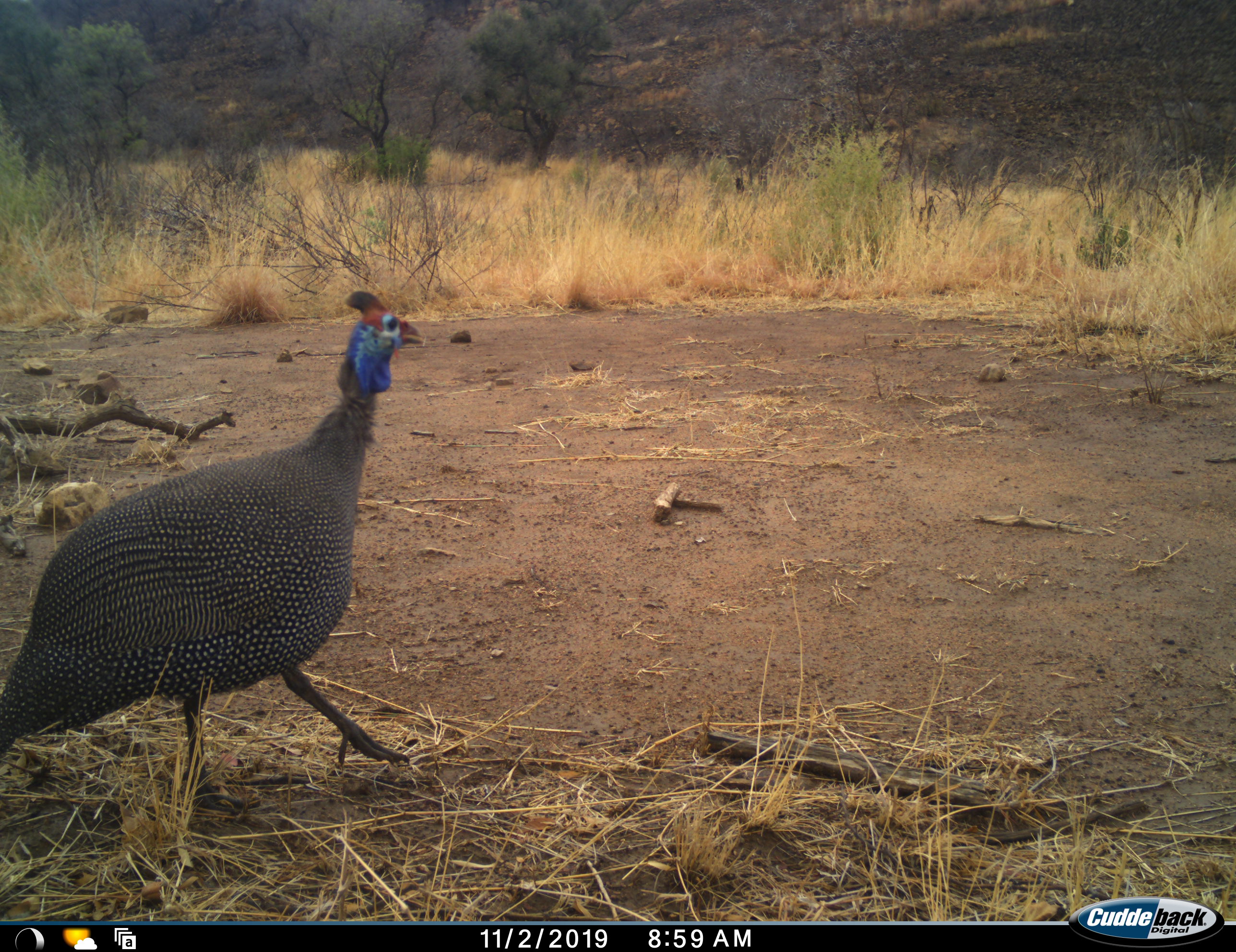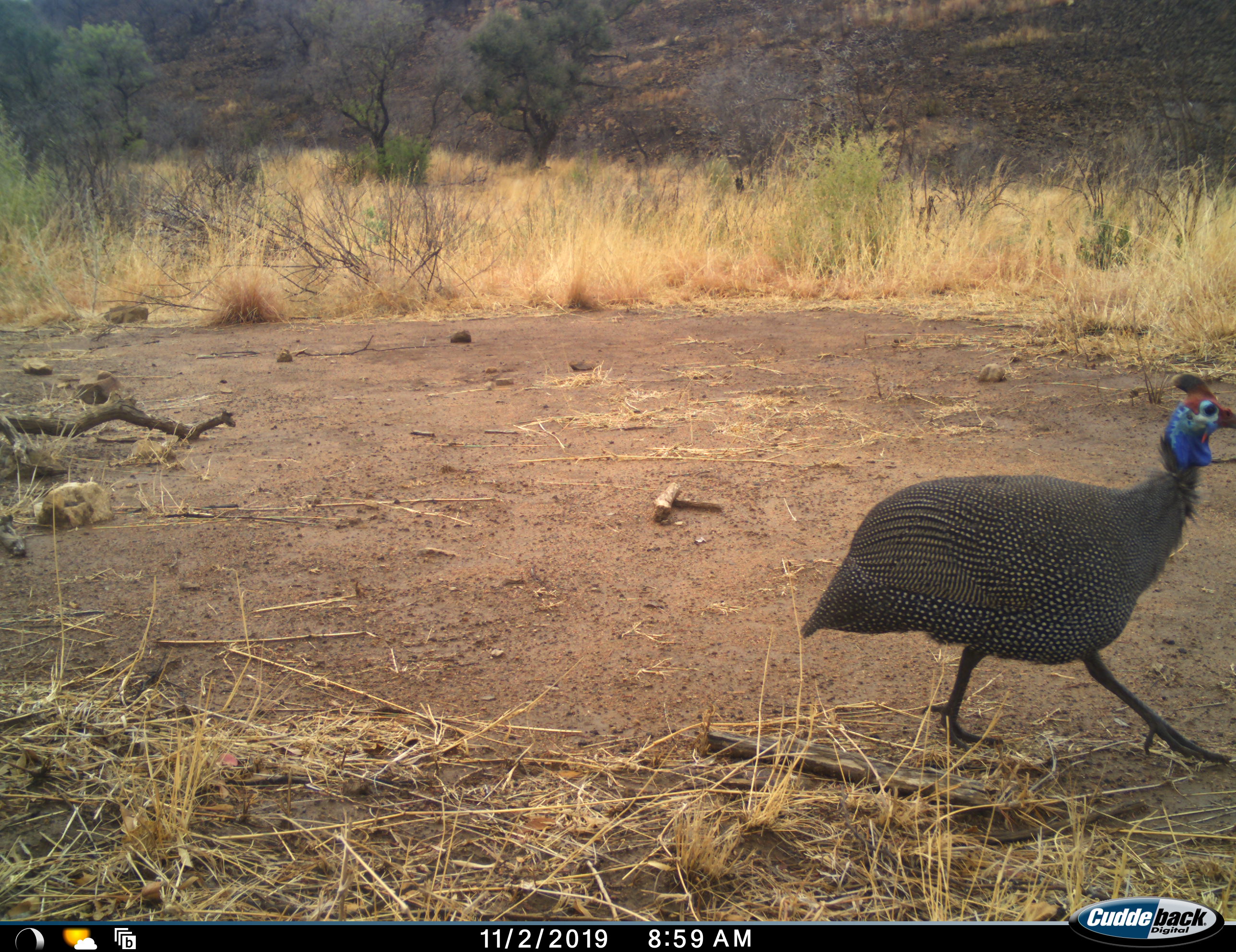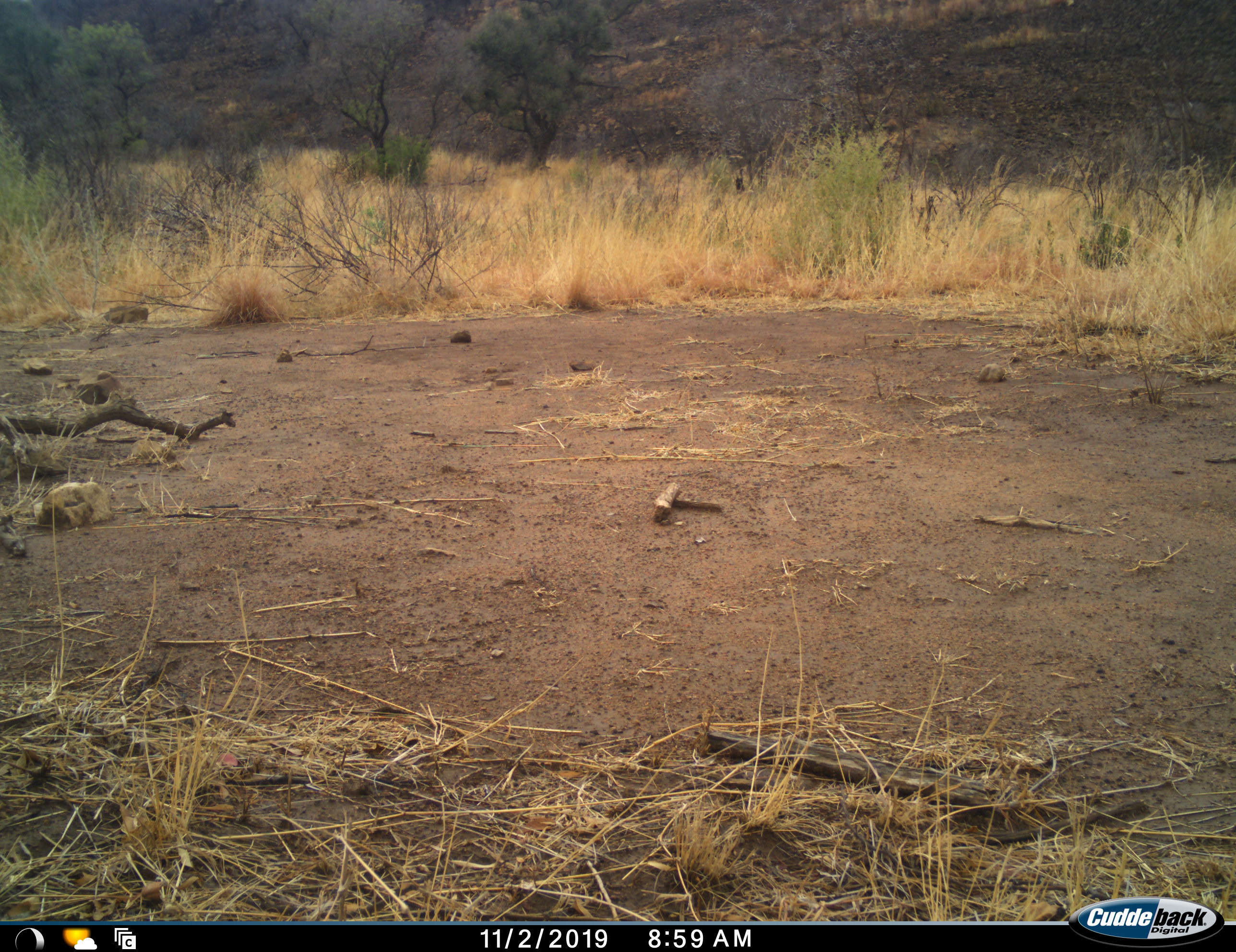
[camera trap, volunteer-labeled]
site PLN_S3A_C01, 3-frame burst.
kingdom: Animalia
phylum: Chordata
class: Aves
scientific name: Aves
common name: bird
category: birdother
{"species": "birdother (bird) (Aves)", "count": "1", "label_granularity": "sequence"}